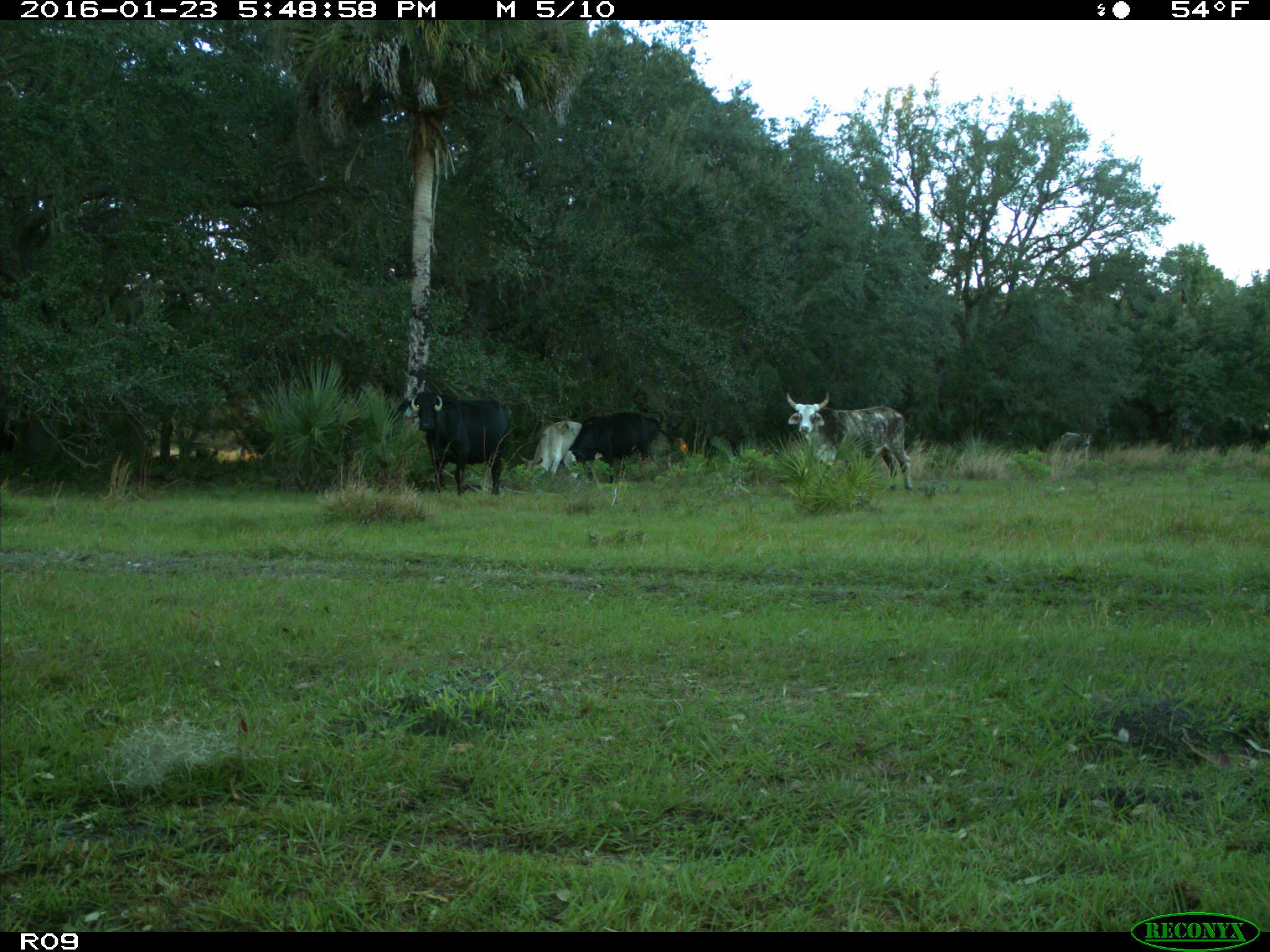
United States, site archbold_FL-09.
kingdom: Animalia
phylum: Chordata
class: Mammalia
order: Artiodactyla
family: Bovidae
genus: Bos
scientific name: Bos taurus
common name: domestic cow